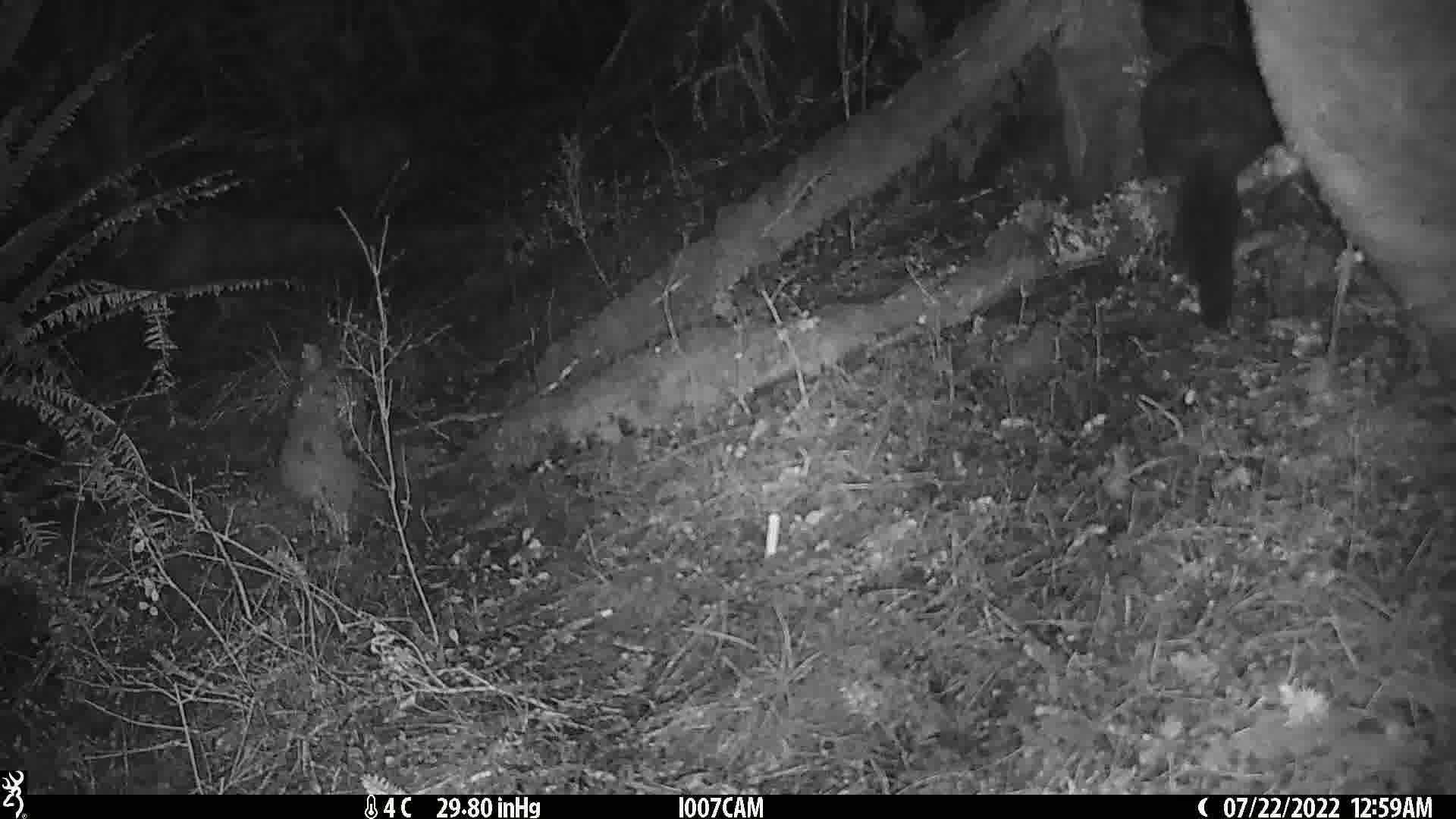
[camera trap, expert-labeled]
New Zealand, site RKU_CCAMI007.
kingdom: Animalia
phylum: Chordata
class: Mammalia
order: Diprotodontia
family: Phalangeridae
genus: Trichosurus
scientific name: Trichosurus vulpecula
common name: common brushtail possum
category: possum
Possum (common brushtail possum) (Trichosurus vulpecula).